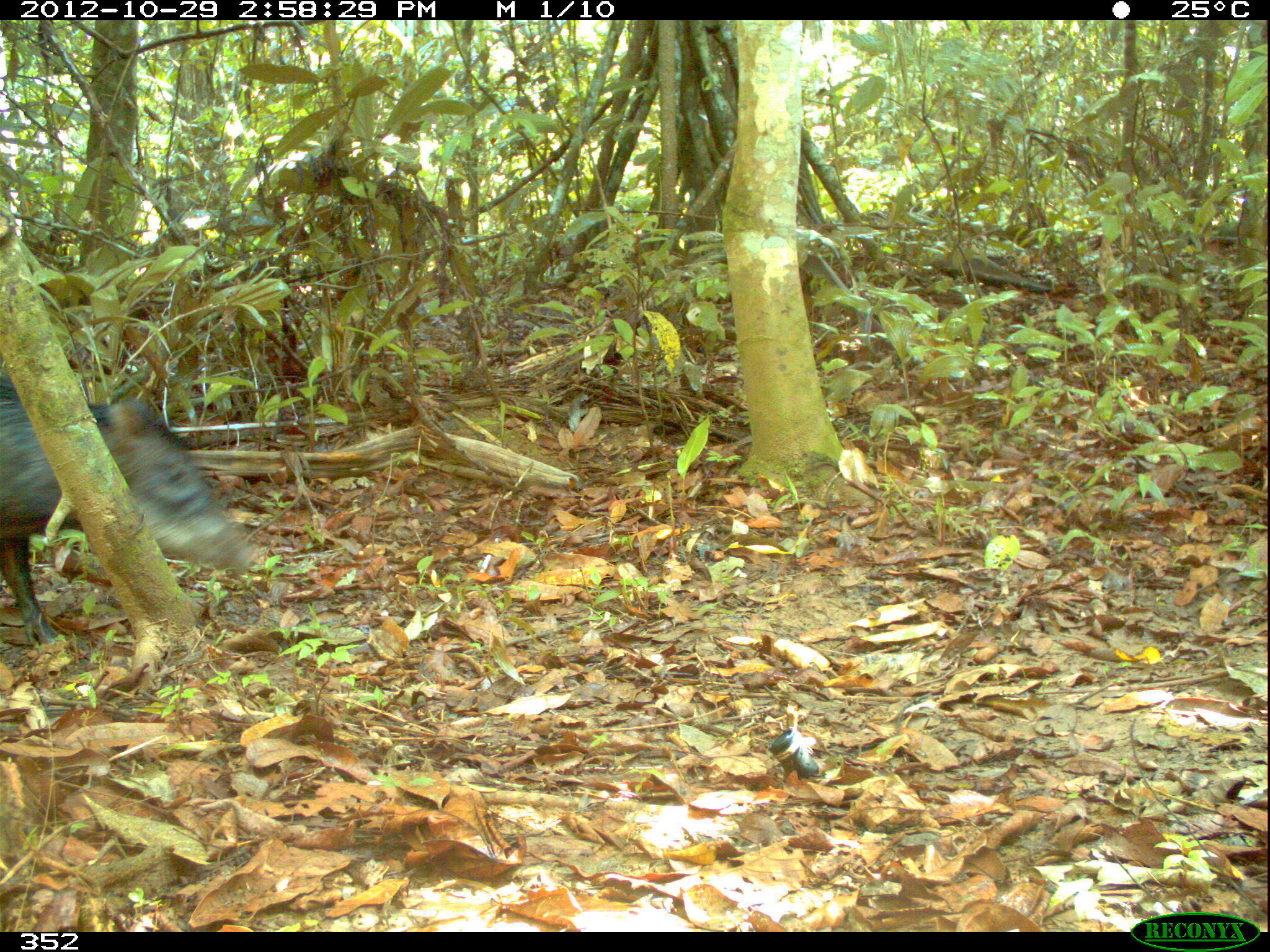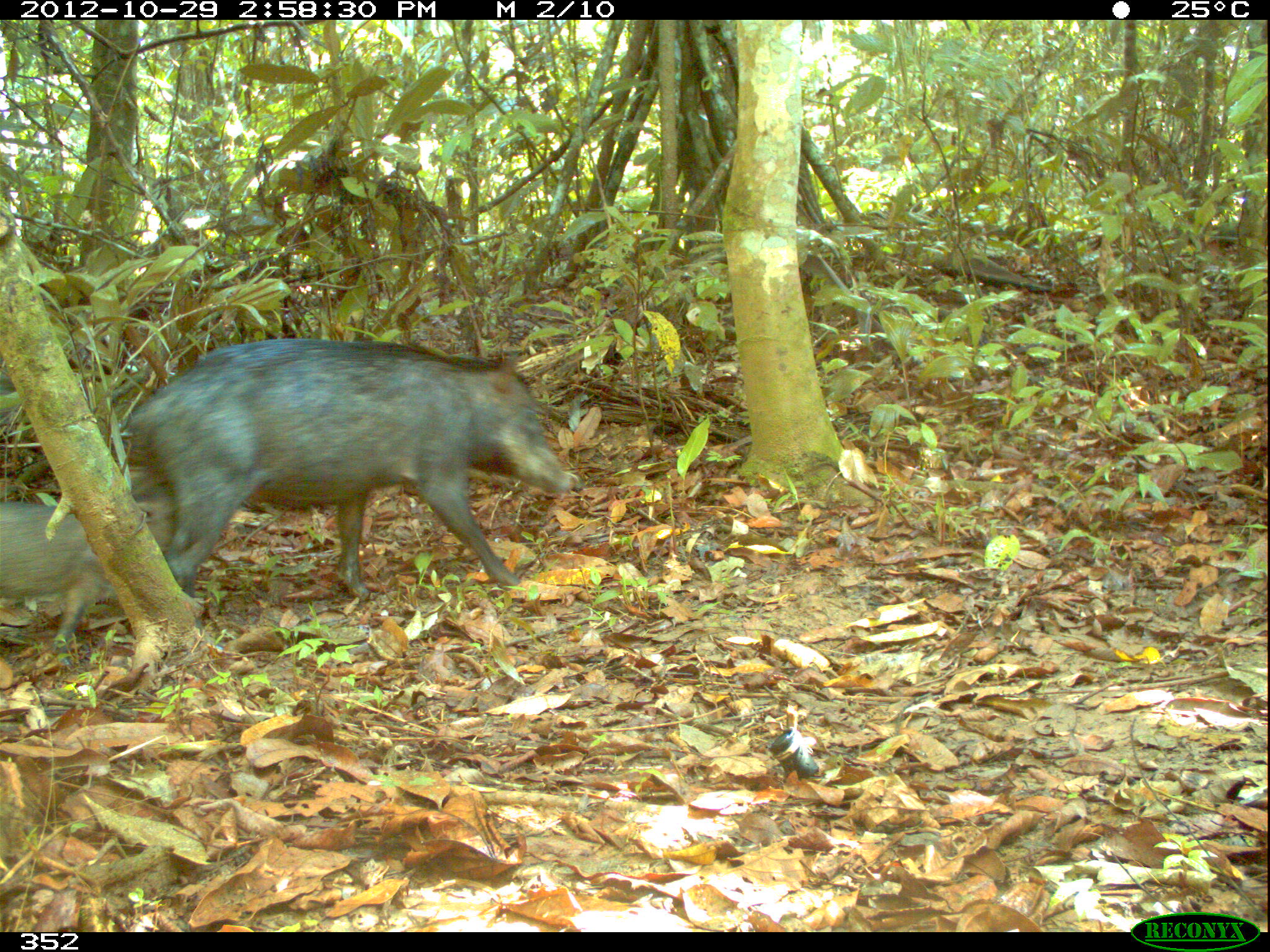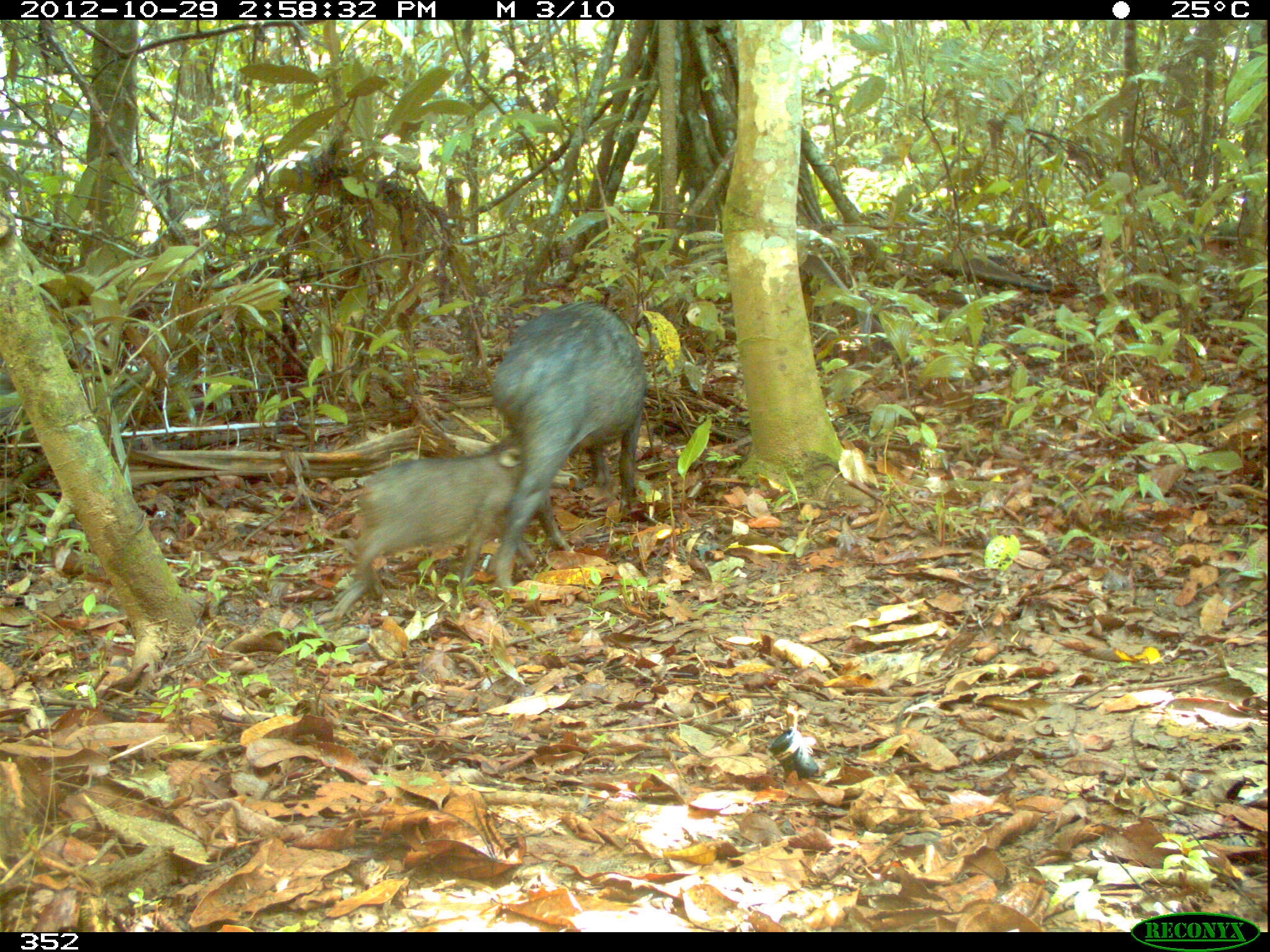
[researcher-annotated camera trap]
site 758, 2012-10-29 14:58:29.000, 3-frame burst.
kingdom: Animalia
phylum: Chordata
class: Mammalia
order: Artiodactyla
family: Tayassuidae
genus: Tayassu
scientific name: Tayassu pecari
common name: white-lipped peccary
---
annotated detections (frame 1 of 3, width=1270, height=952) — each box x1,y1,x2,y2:
tayassu pecari: 0,368,259,649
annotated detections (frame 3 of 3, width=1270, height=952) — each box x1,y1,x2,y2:
tayassu pecari: 485,298,646,592; 331,430,536,624